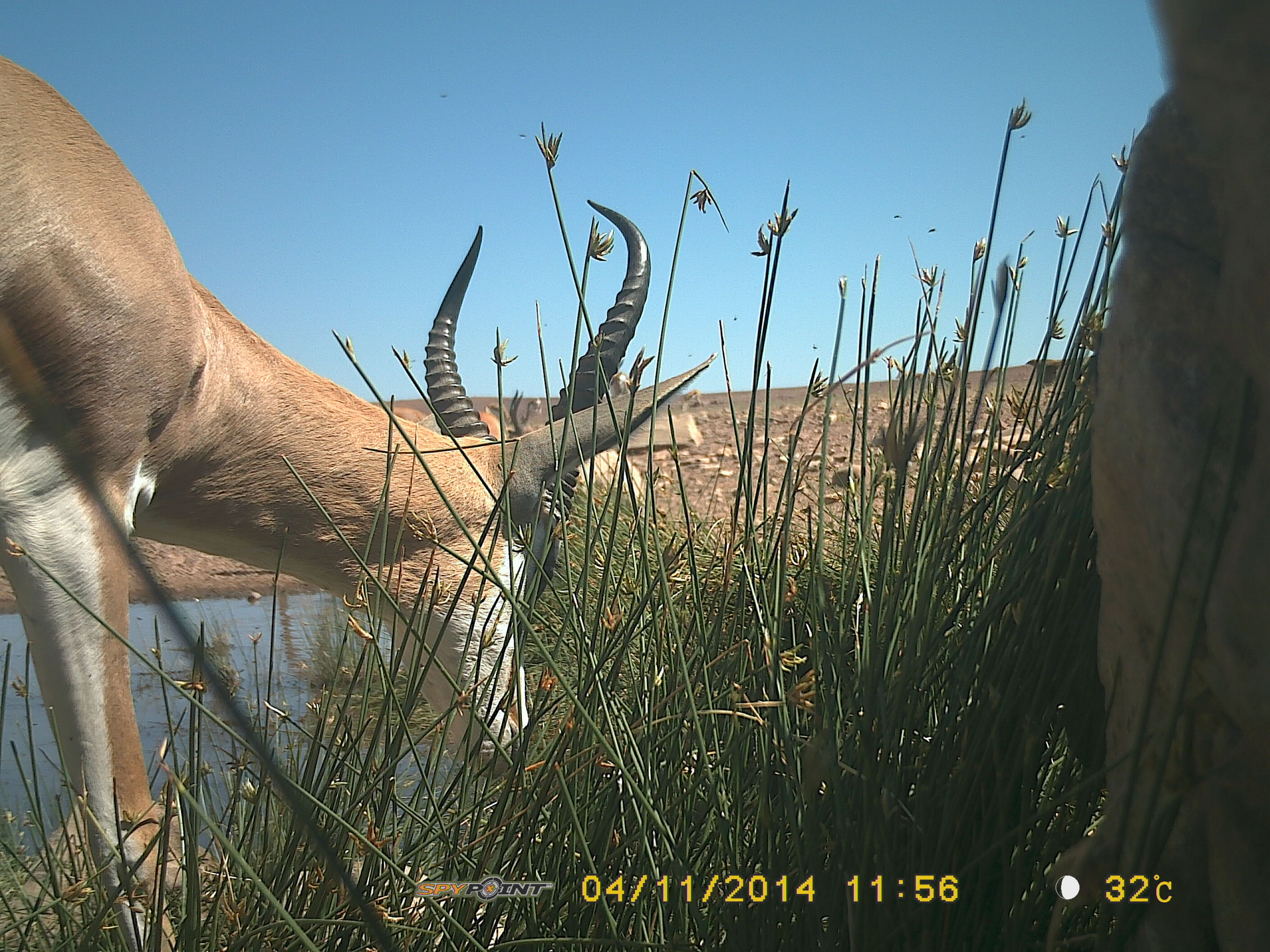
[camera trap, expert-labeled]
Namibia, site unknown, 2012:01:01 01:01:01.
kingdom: Animalia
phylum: Chordata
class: Mammalia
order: Artiodactyla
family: Bovidae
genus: Antidorcas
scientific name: Antidorcas marsupialis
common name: springbok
Antidorcas marsupialis (springbok).